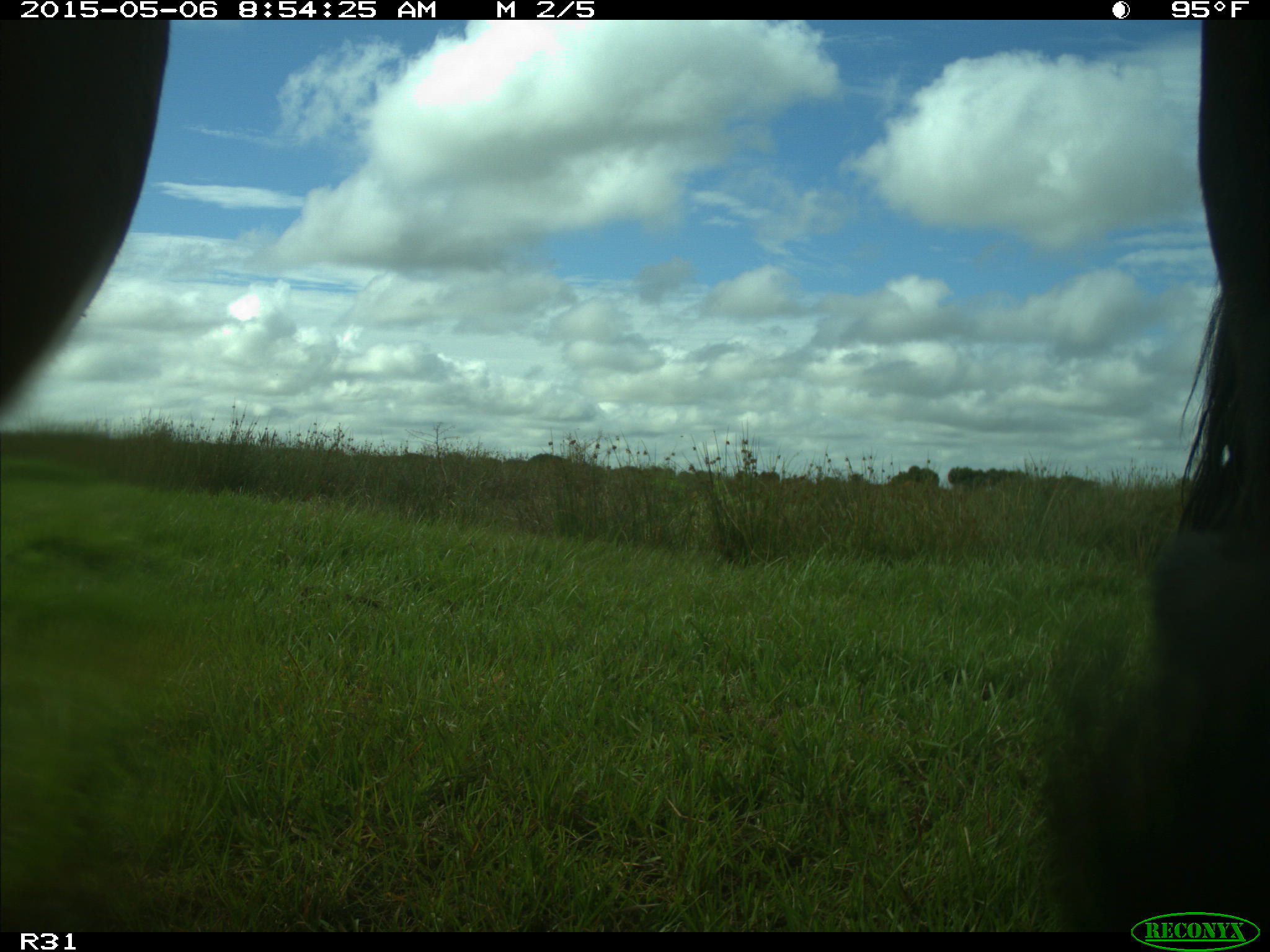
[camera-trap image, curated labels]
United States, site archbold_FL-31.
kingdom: Animalia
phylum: Chordata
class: Mammalia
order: Artiodactyla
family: Bovidae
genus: Bos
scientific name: Bos taurus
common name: domestic cow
Bos taurus (domestic cow).